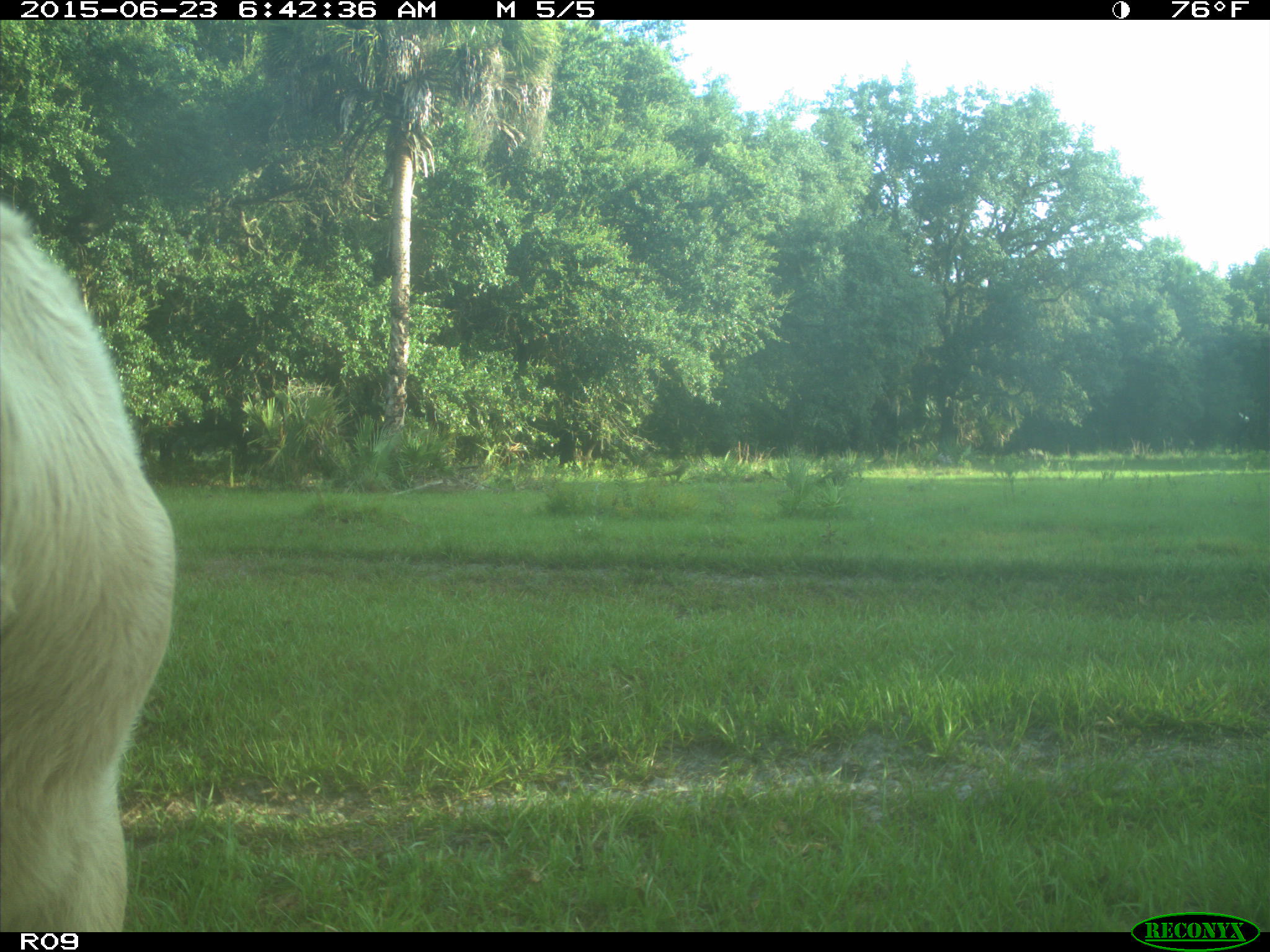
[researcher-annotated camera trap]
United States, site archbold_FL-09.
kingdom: Animalia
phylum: Chordata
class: Mammalia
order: Artiodactyla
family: Bovidae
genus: Bos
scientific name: Bos taurus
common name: domestic cow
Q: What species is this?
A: Bos taurus (domestic cow).